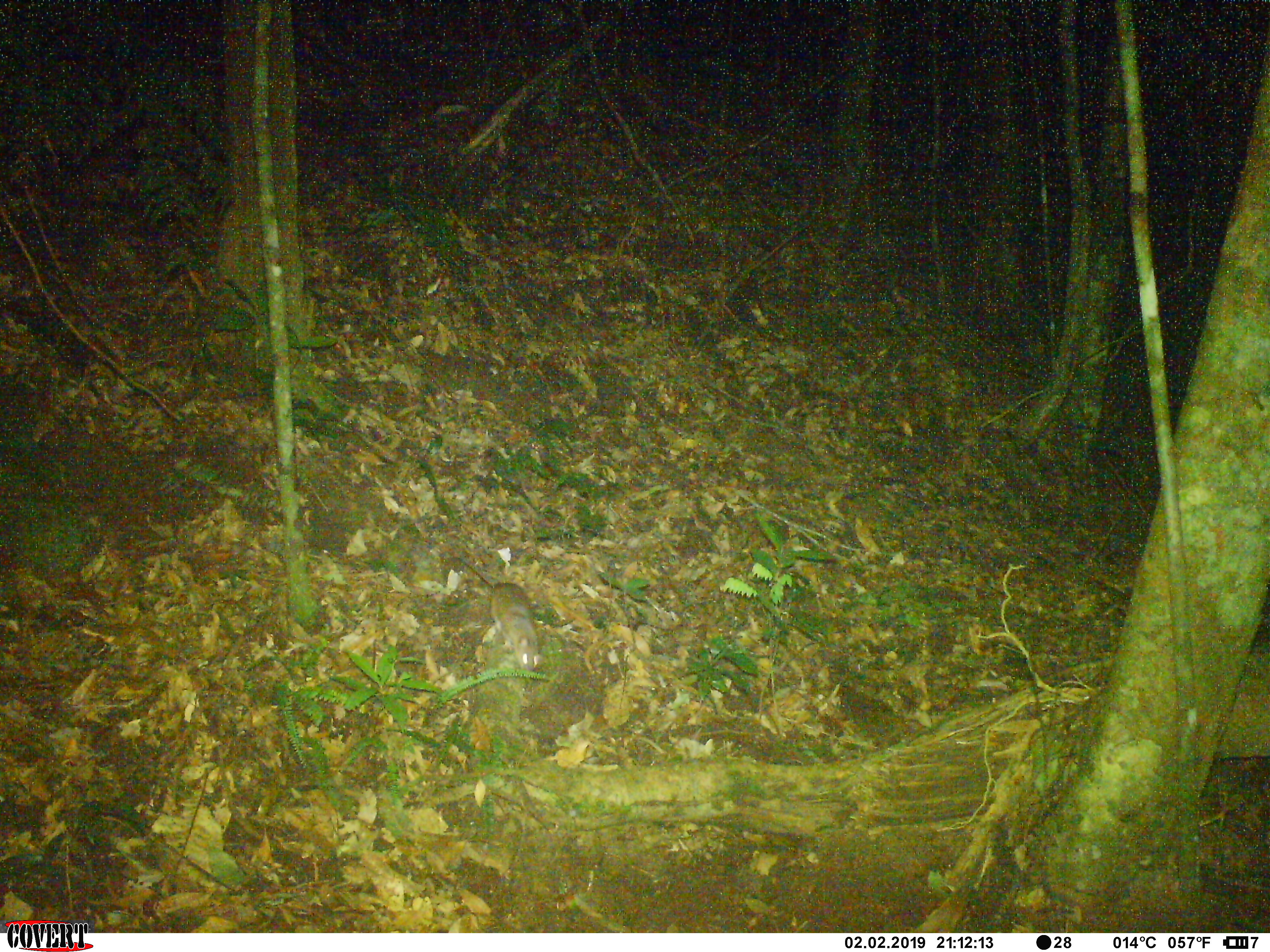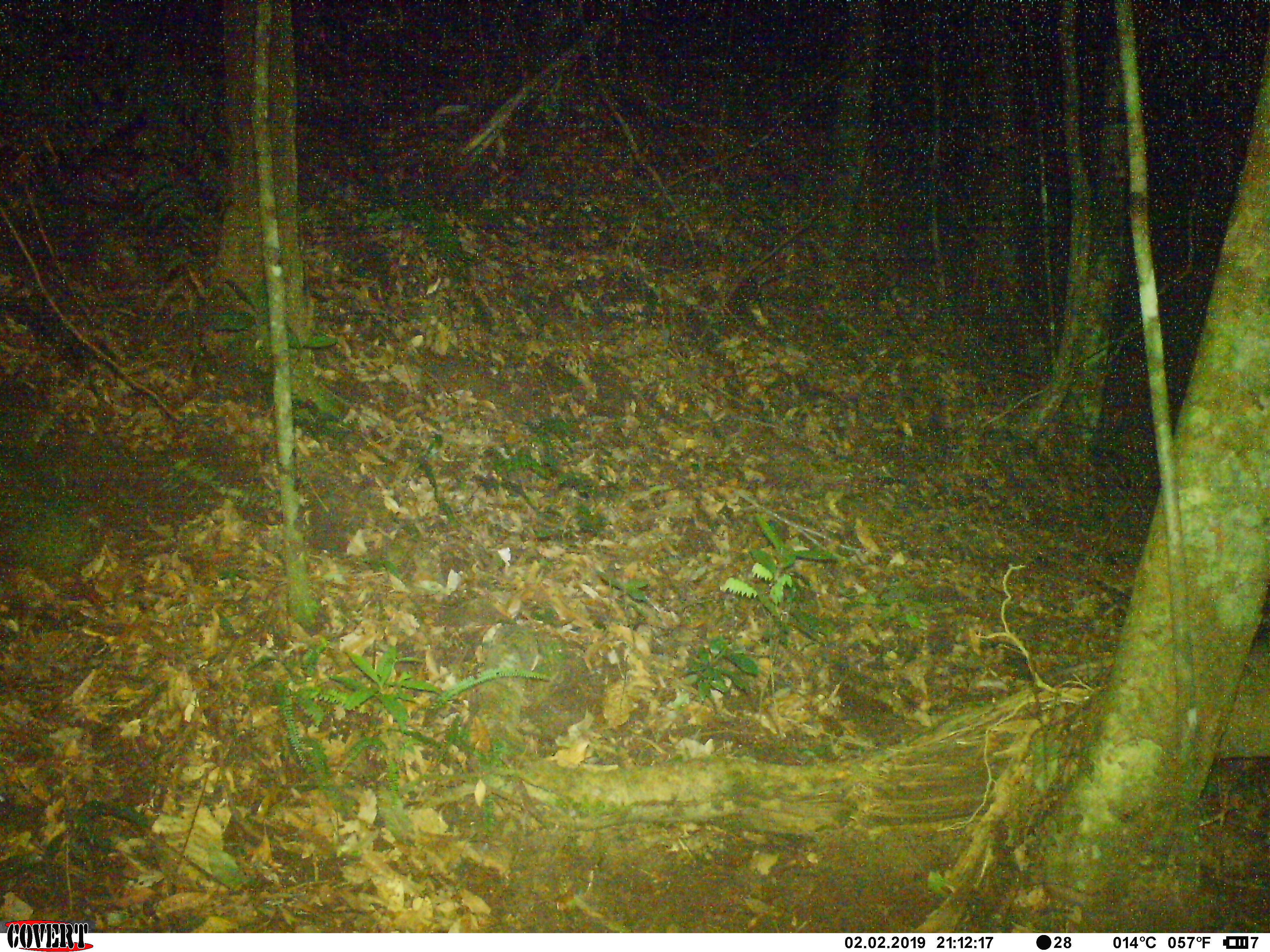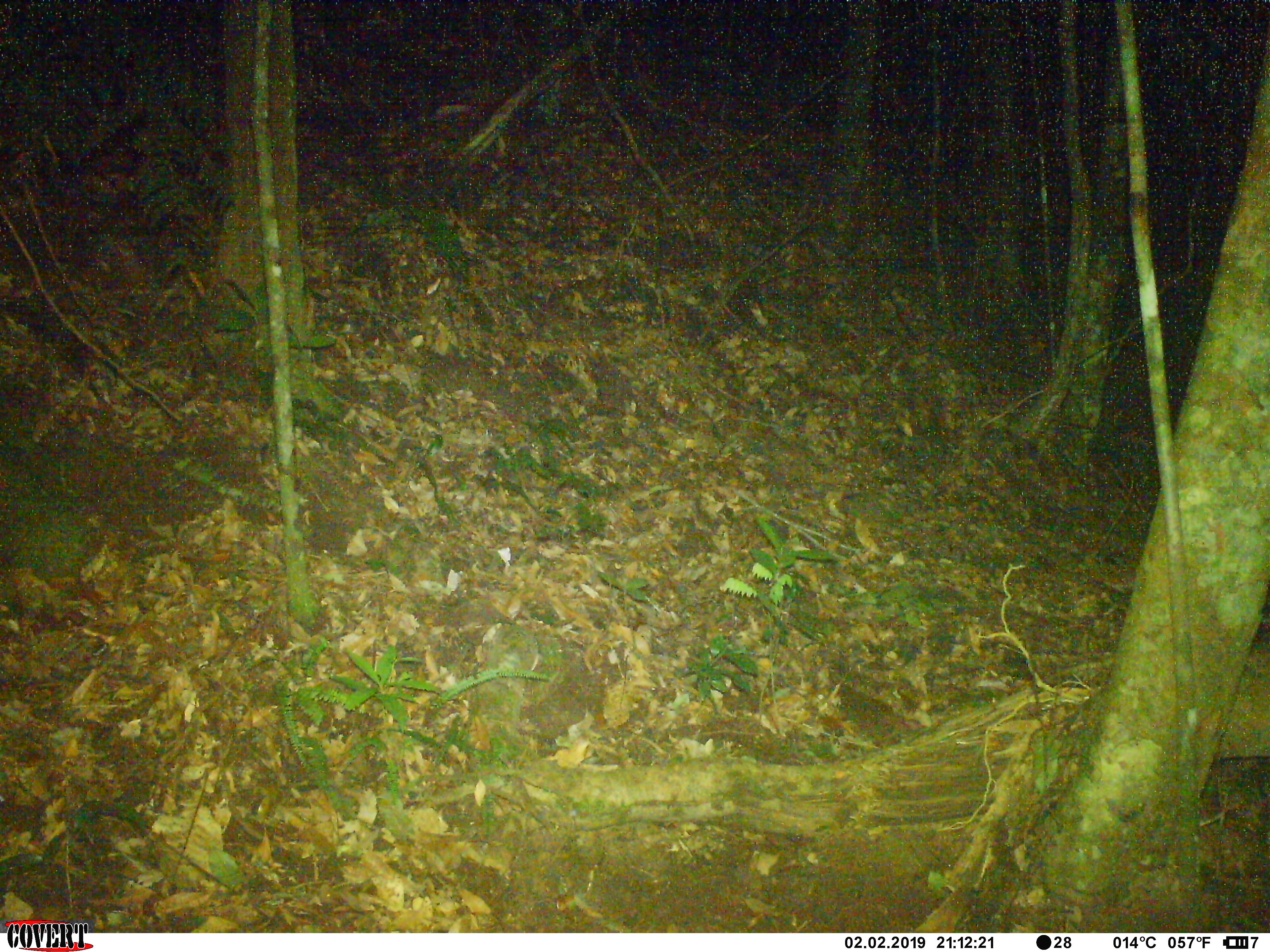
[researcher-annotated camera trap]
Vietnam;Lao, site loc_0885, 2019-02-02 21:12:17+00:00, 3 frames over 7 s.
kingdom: Animalia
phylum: Chordata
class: Mammalia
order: Rodentia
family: Muridae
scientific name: Muridae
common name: old-world mice and rats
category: unidentified murid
Unidentified murid (old-world mice and rats) (Muridae). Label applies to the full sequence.